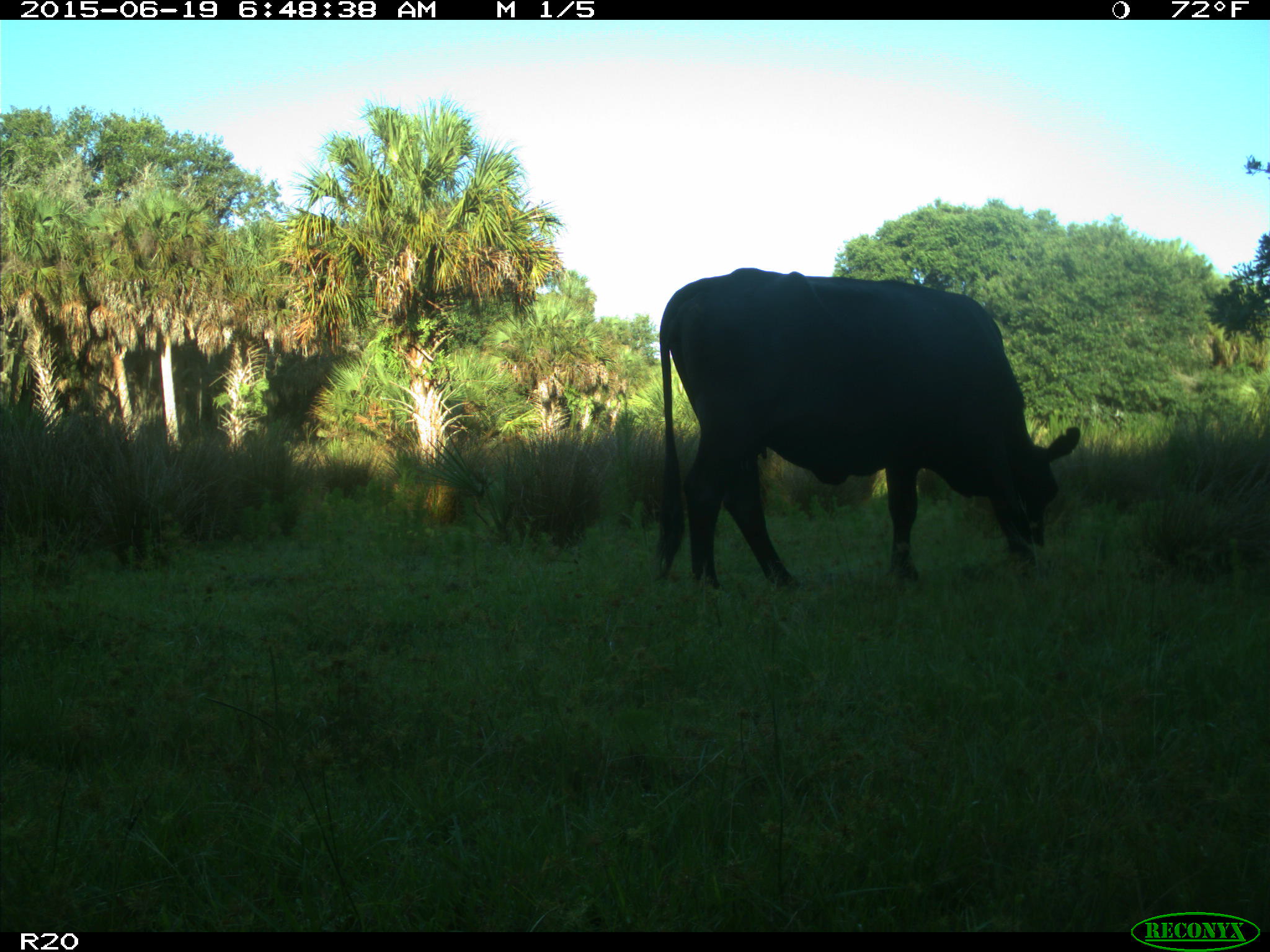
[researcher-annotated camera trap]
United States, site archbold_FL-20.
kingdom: Animalia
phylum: Chordata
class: Mammalia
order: Artiodactyla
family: Bovidae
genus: Bos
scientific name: Bos taurus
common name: domestic cow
Bos taurus (domestic cow).